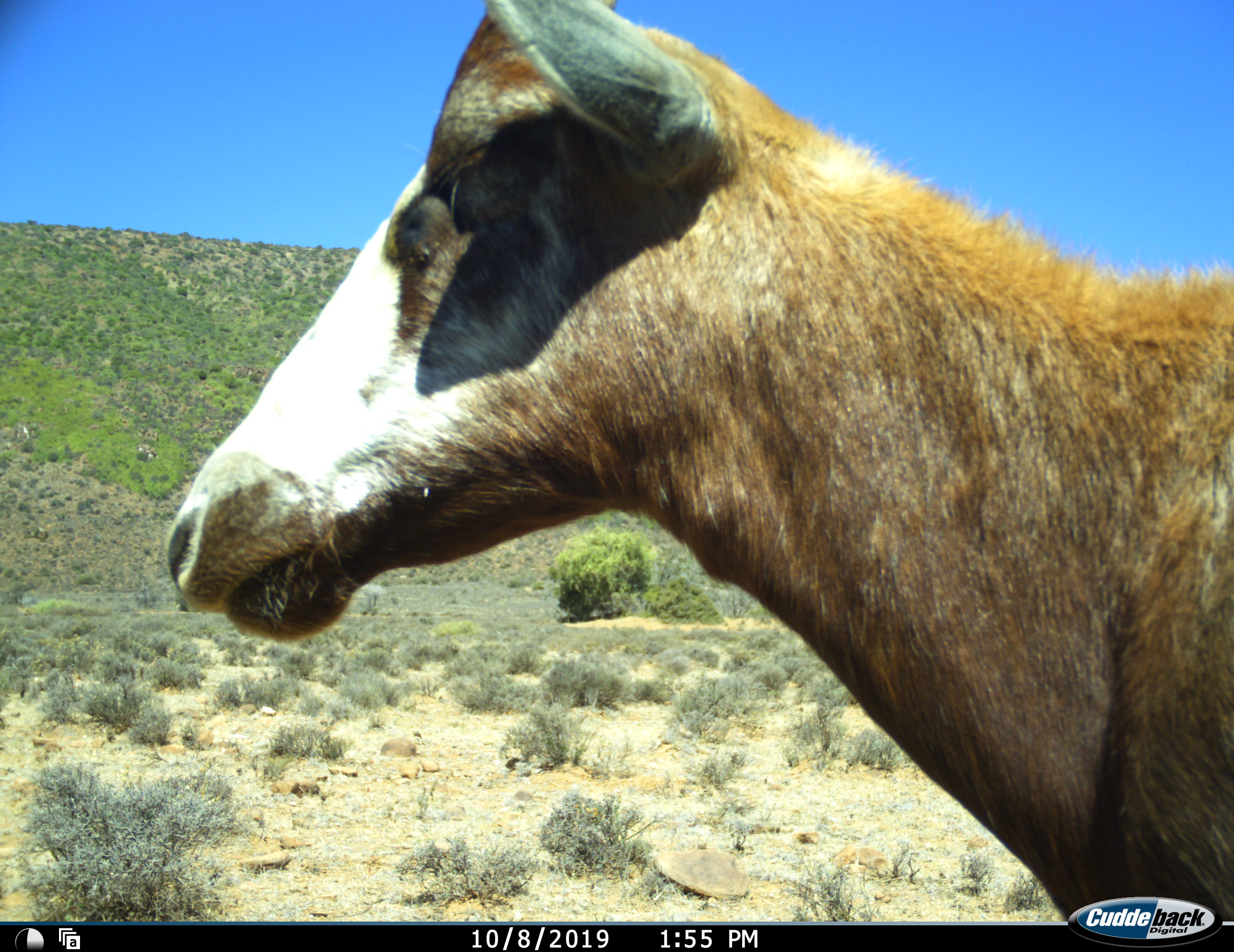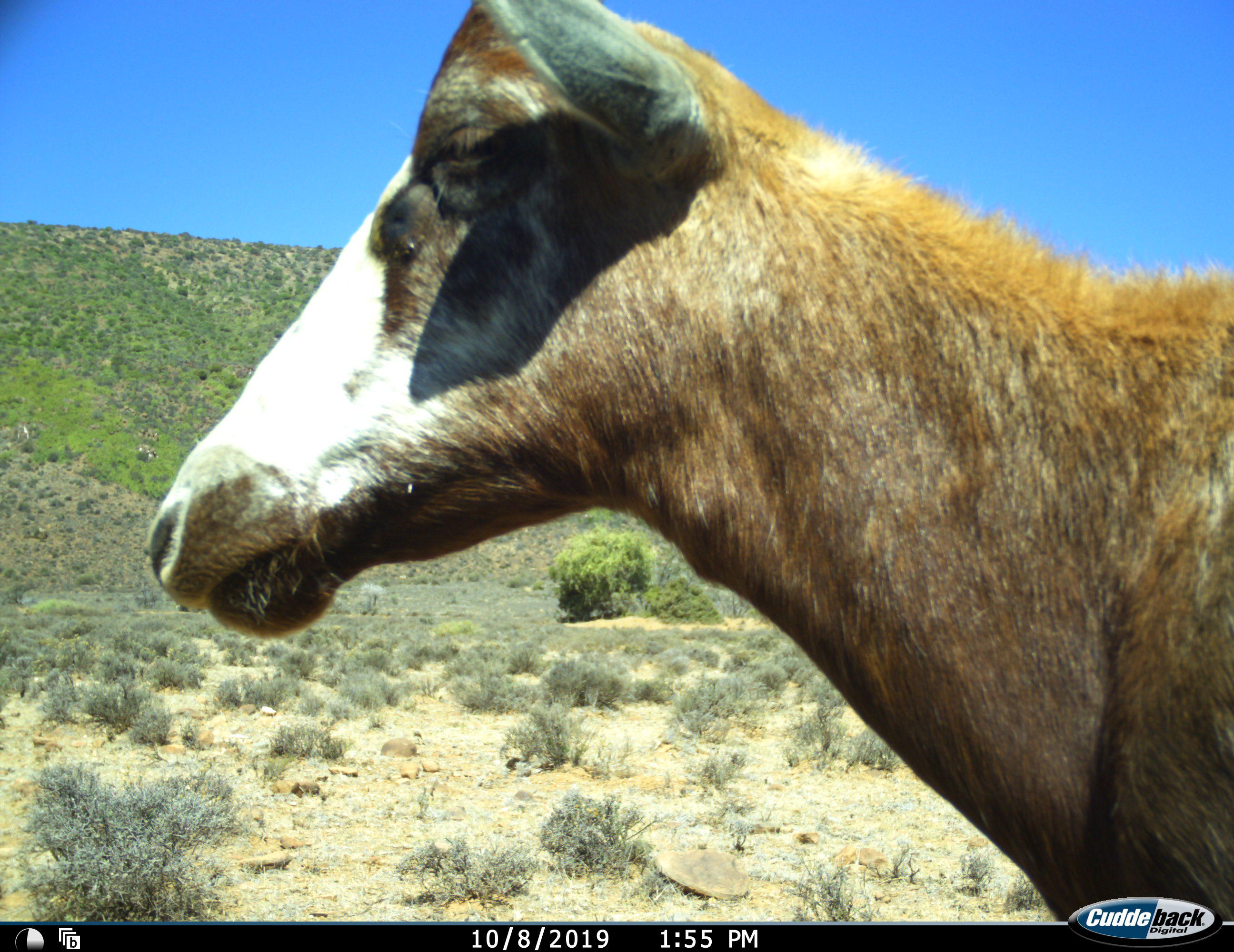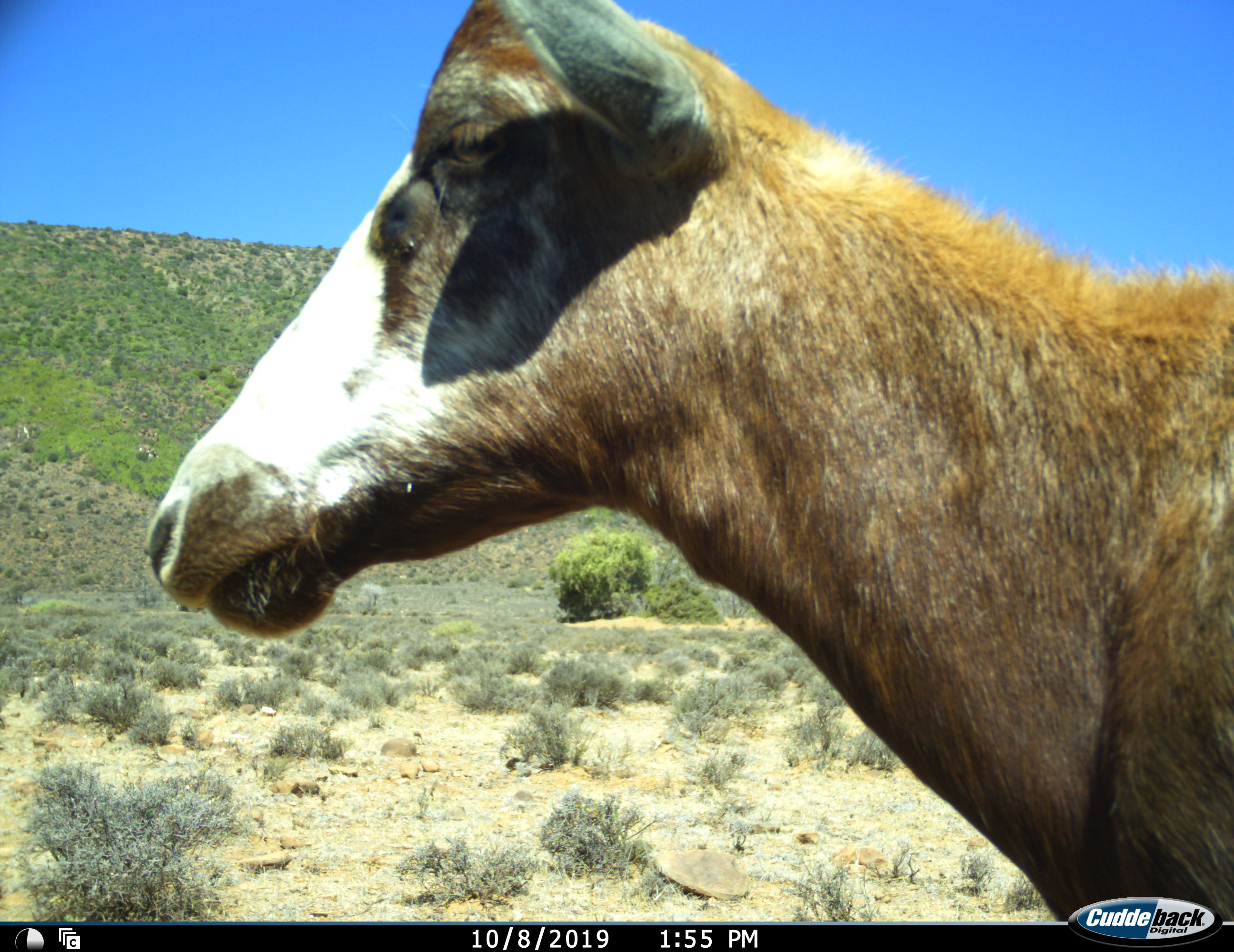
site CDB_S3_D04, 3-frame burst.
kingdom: Animalia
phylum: Chordata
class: Mammalia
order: Artiodactyla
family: Bovidae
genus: Damaliscus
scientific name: Damaliscus pygargus phillipsi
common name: blesbok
Blesbok (Damaliscus pygargus phillipsi), count 1. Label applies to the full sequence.